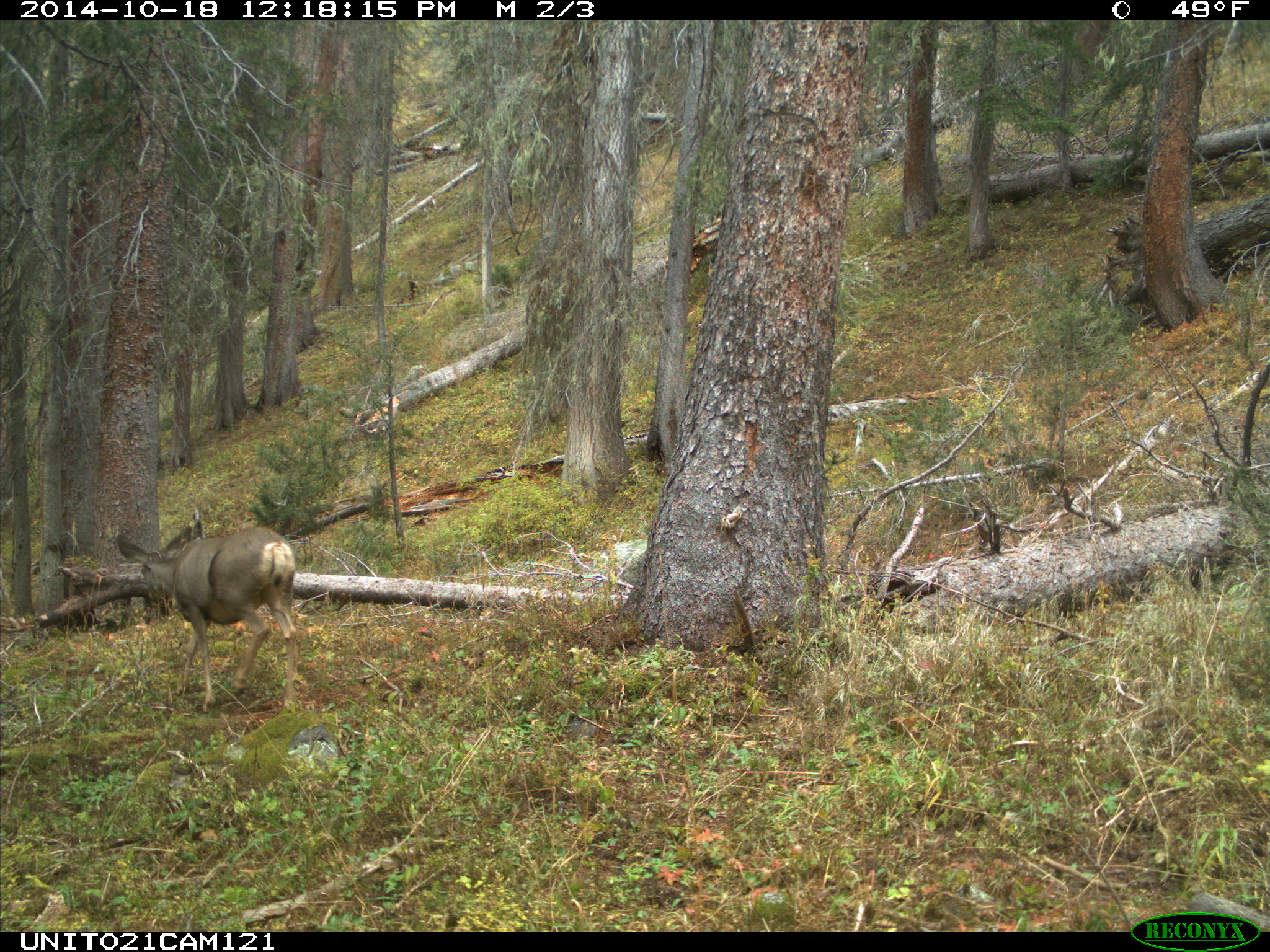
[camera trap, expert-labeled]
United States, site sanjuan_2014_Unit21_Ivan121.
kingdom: Animalia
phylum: Chordata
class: Mammalia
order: Artiodactyla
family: Cervidae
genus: Odocoileus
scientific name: Odocoileus hemionus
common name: mule deer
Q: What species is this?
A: Odocoileus hemionus (mule deer).